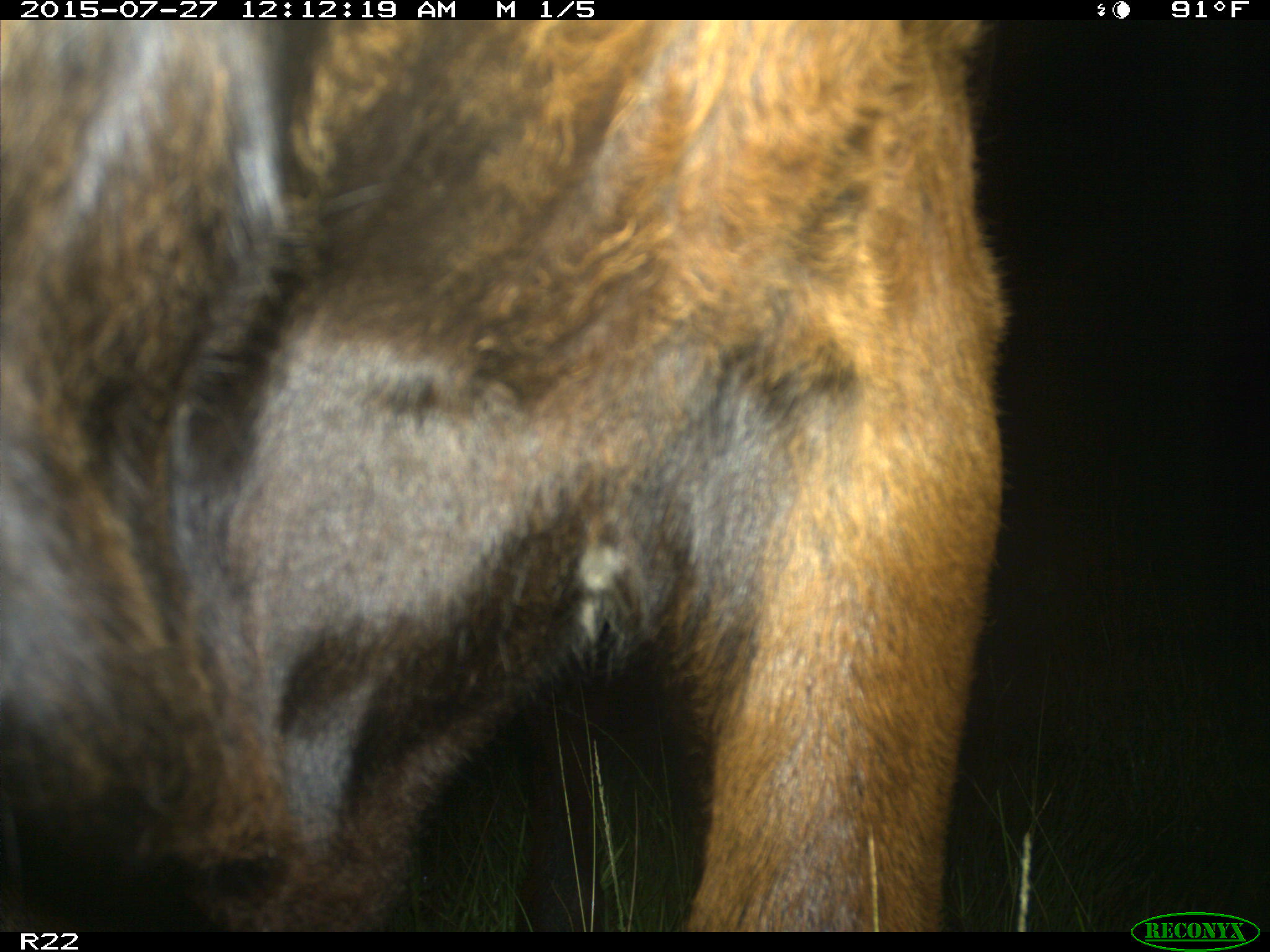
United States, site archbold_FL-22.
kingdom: Animalia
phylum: Chordata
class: Mammalia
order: Artiodactyla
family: Bovidae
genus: Bos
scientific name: Bos taurus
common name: domestic cow